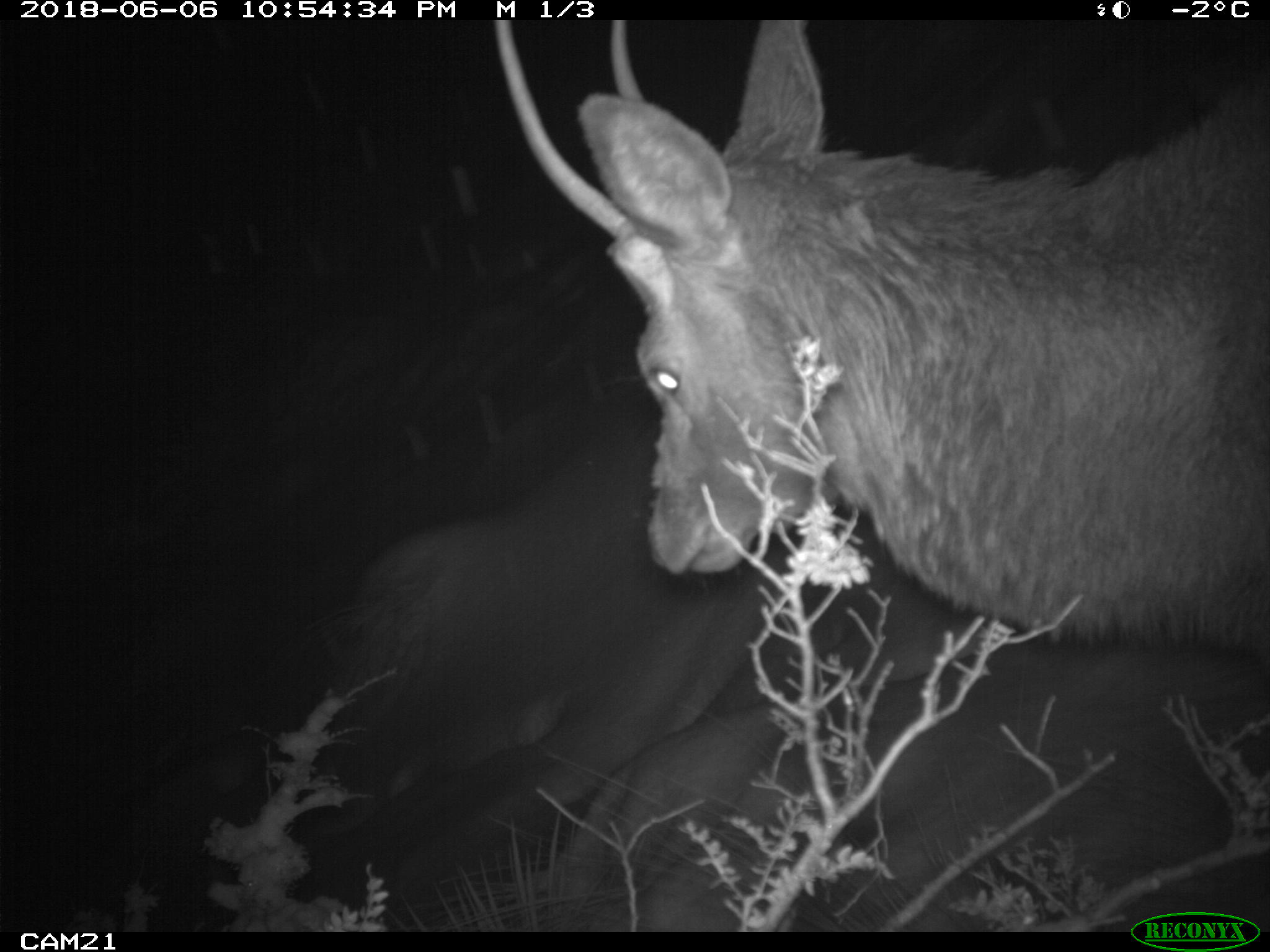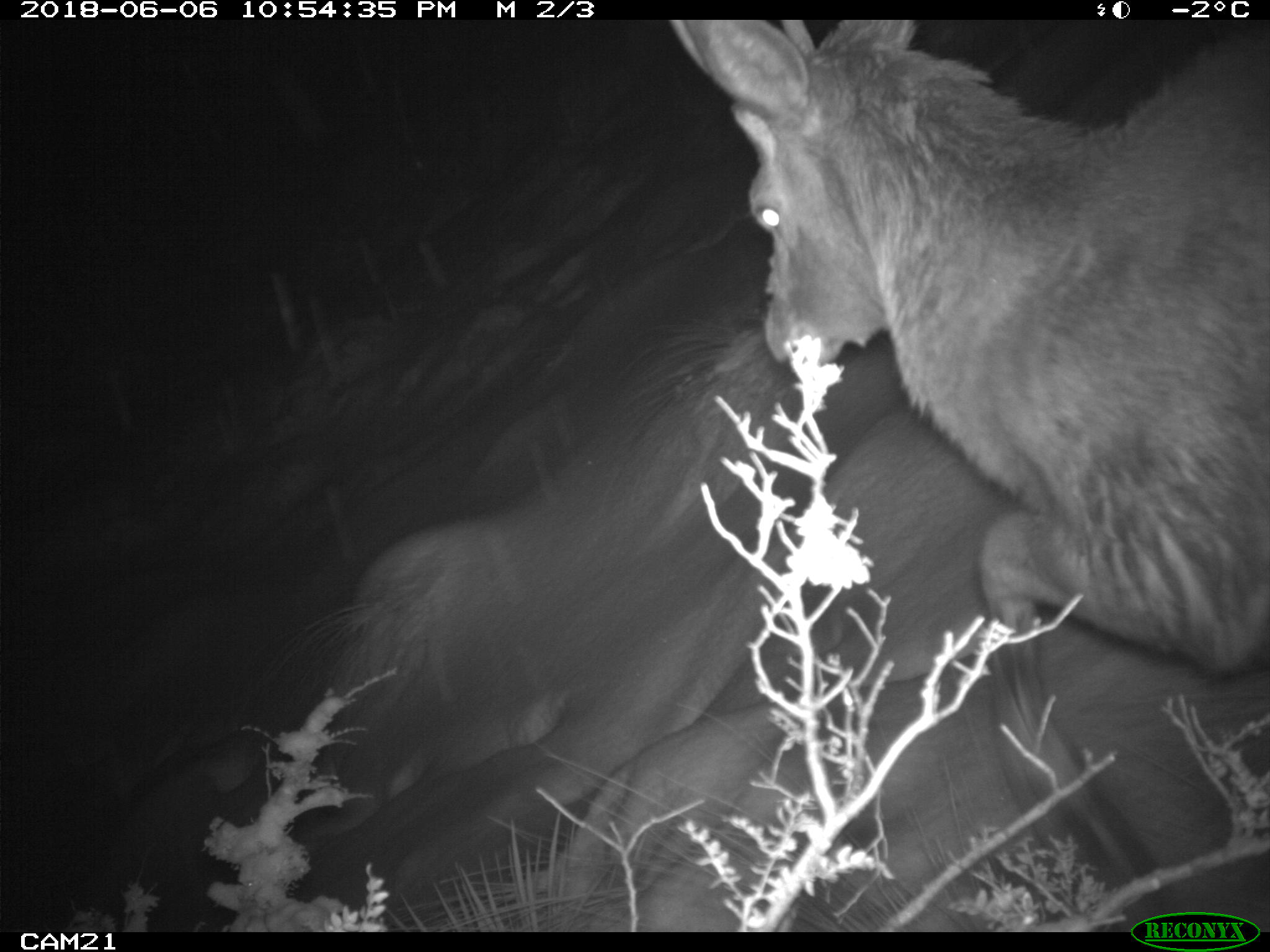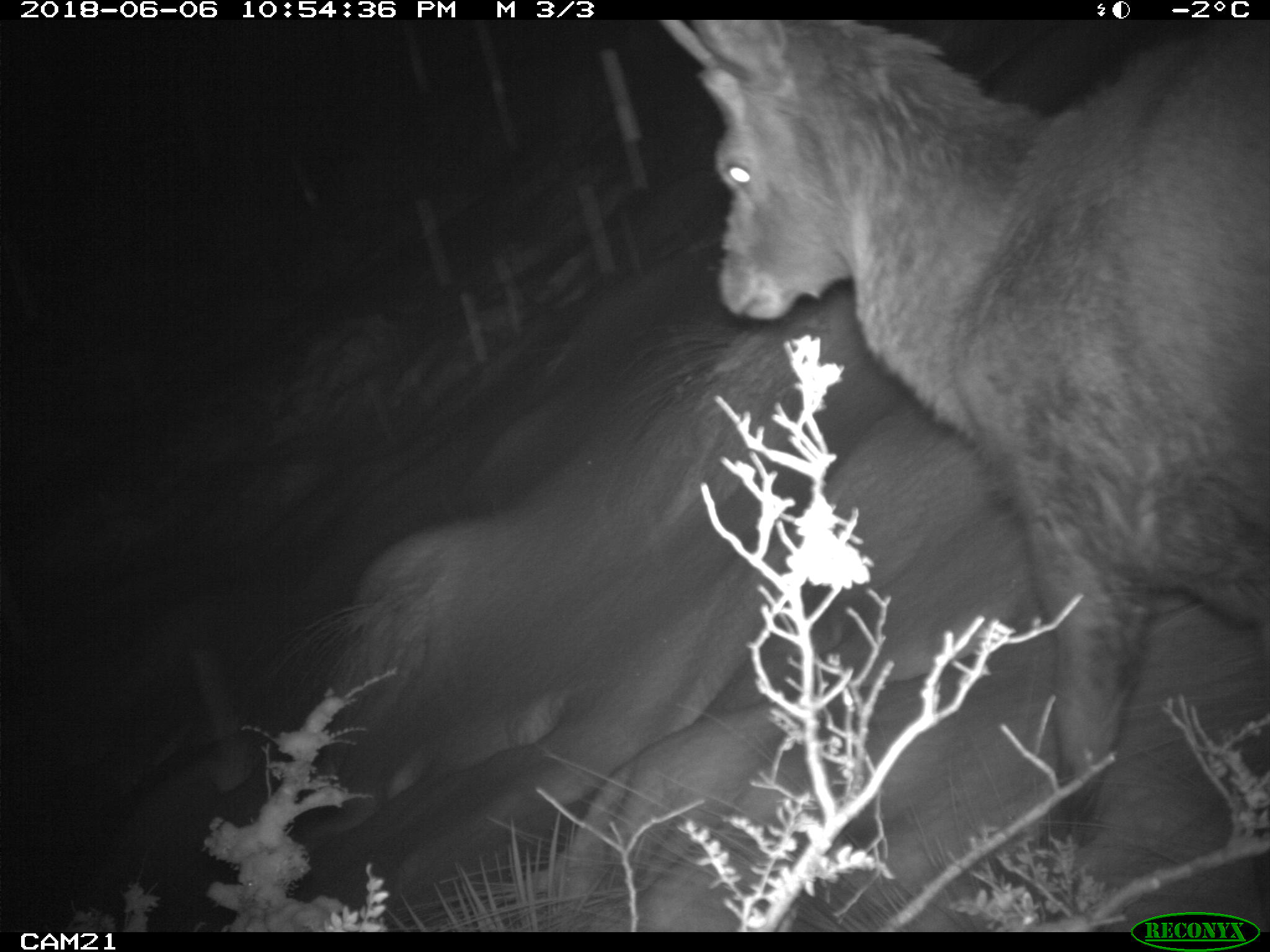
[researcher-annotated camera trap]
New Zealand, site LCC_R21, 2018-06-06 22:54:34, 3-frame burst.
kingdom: Animalia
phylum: Chordata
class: Mammalia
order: Artiodactyla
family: Cervidae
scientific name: Cervidae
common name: deer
Deer (Cervidae).